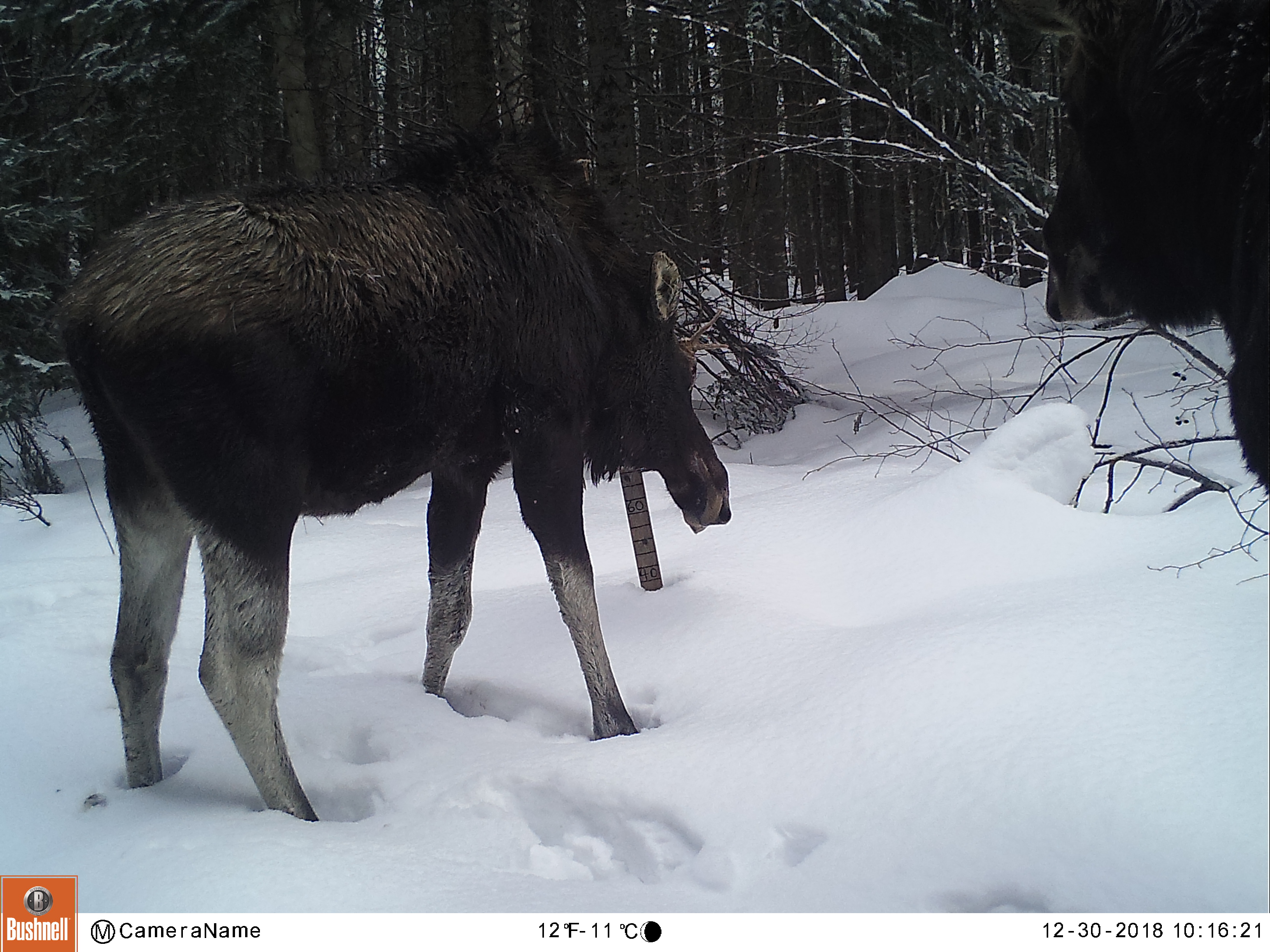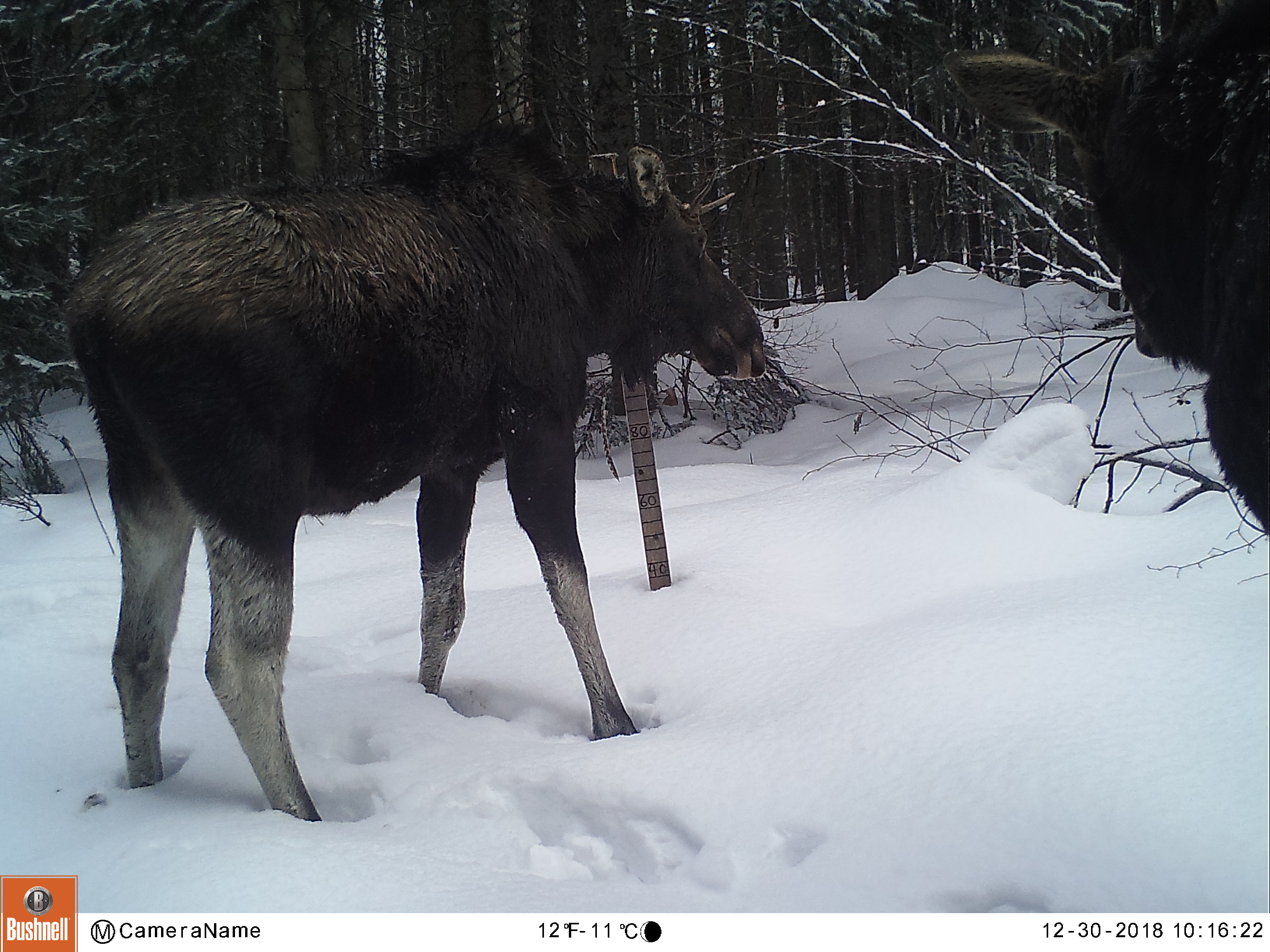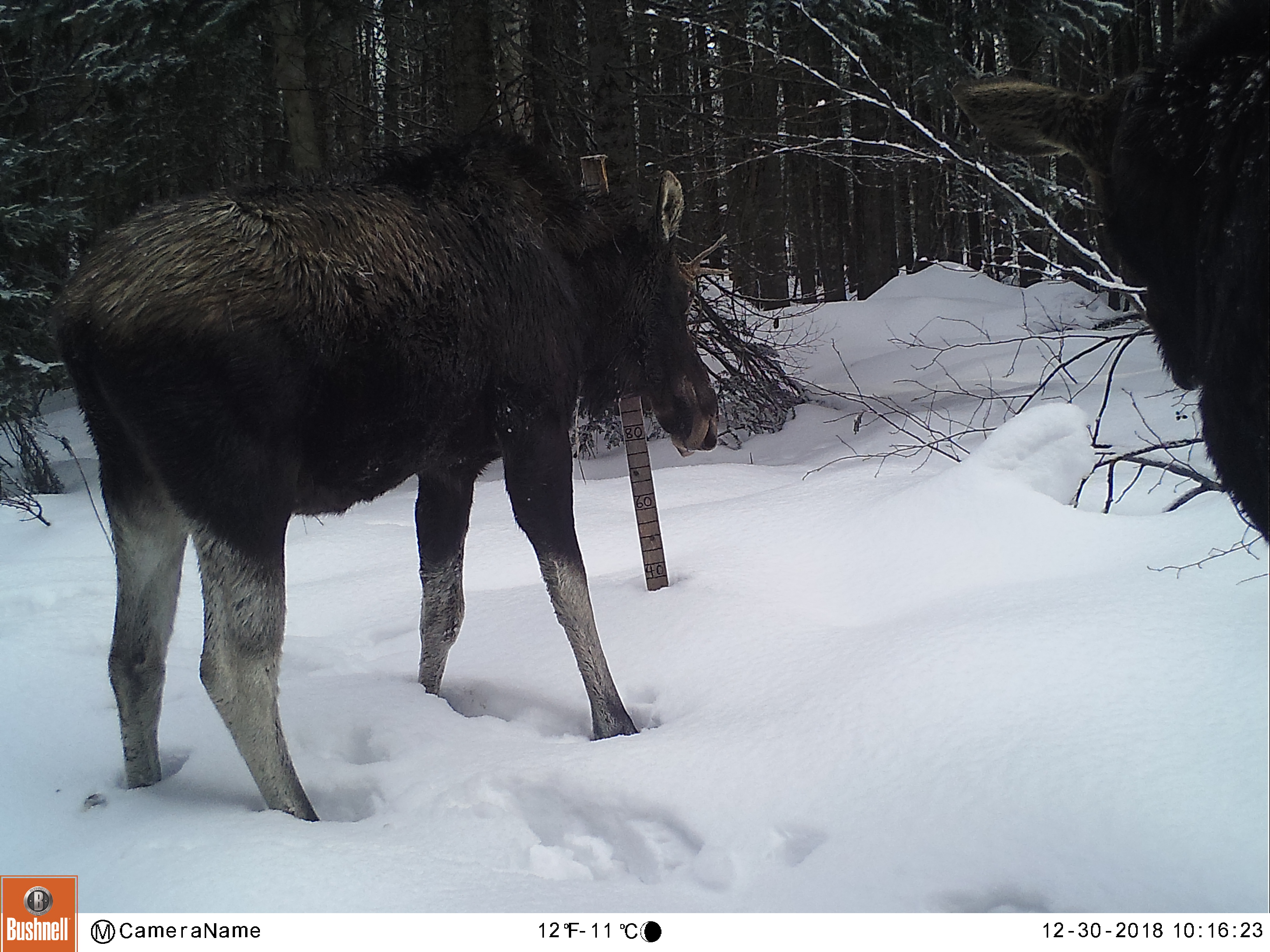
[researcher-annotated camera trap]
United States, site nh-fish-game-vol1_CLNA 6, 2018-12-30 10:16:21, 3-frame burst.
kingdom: Animalia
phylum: Chordata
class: Mammalia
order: Artiodactyla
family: Cervidae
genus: Alces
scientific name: Alces alces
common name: moose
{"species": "moose (Alces alces)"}